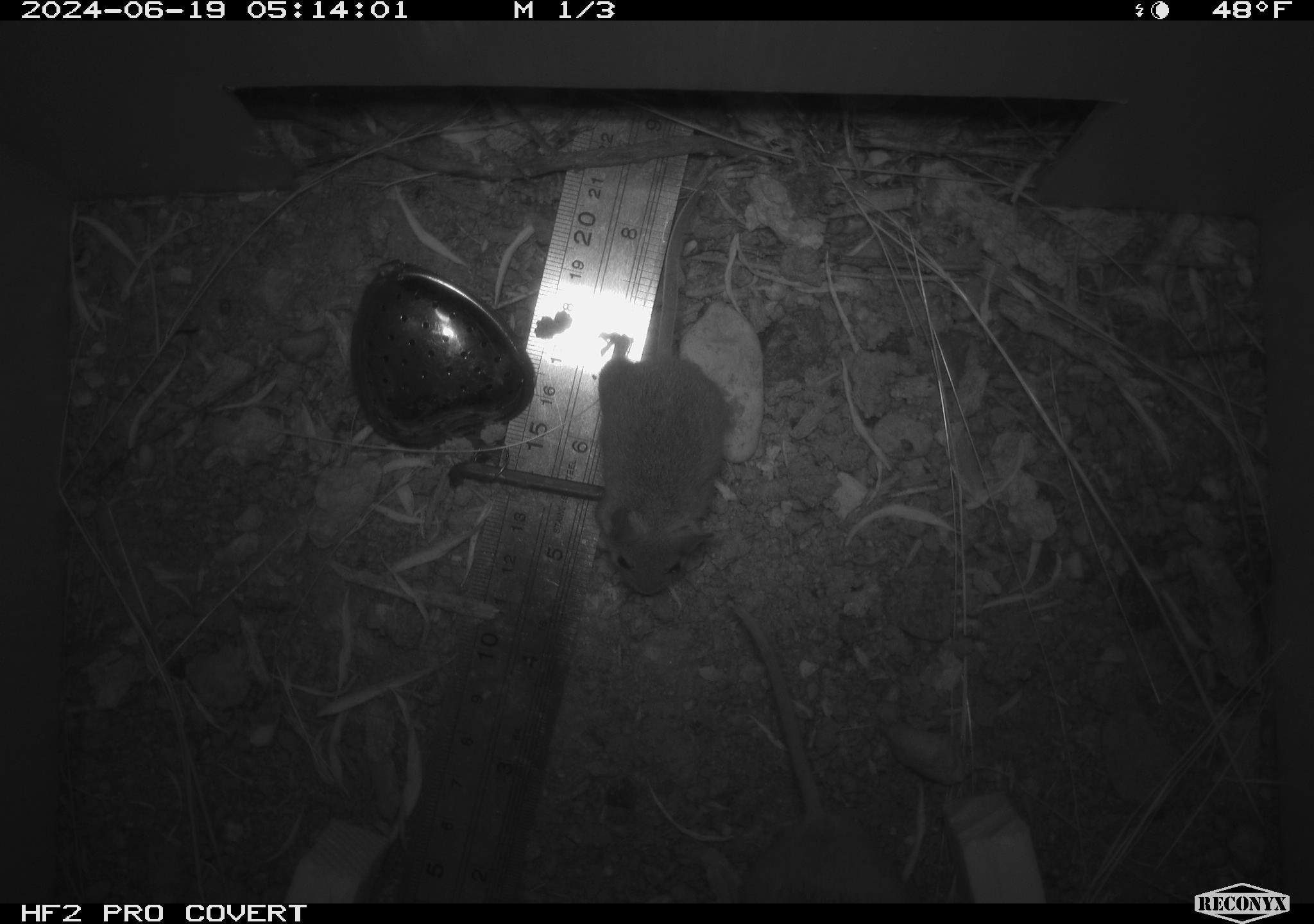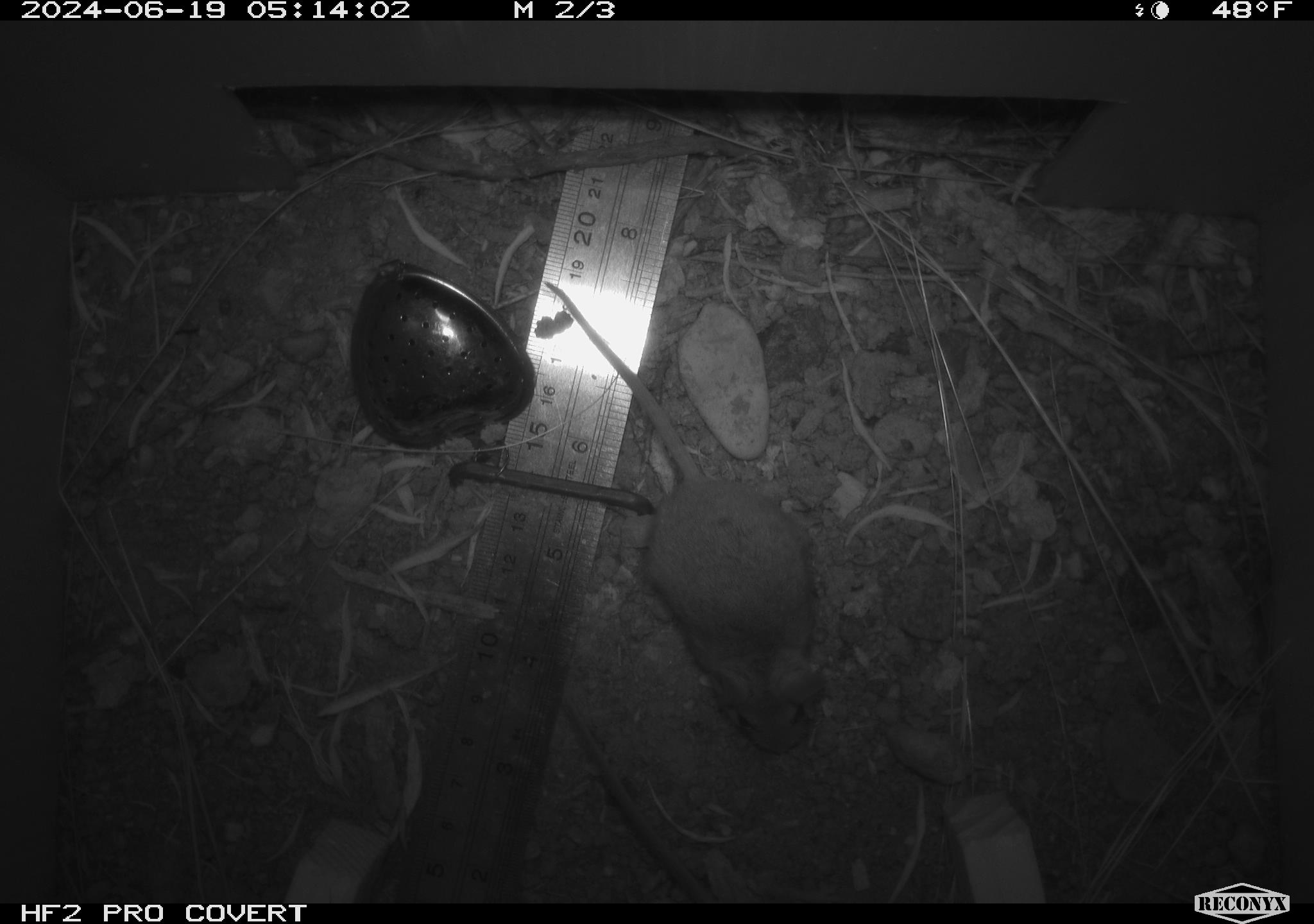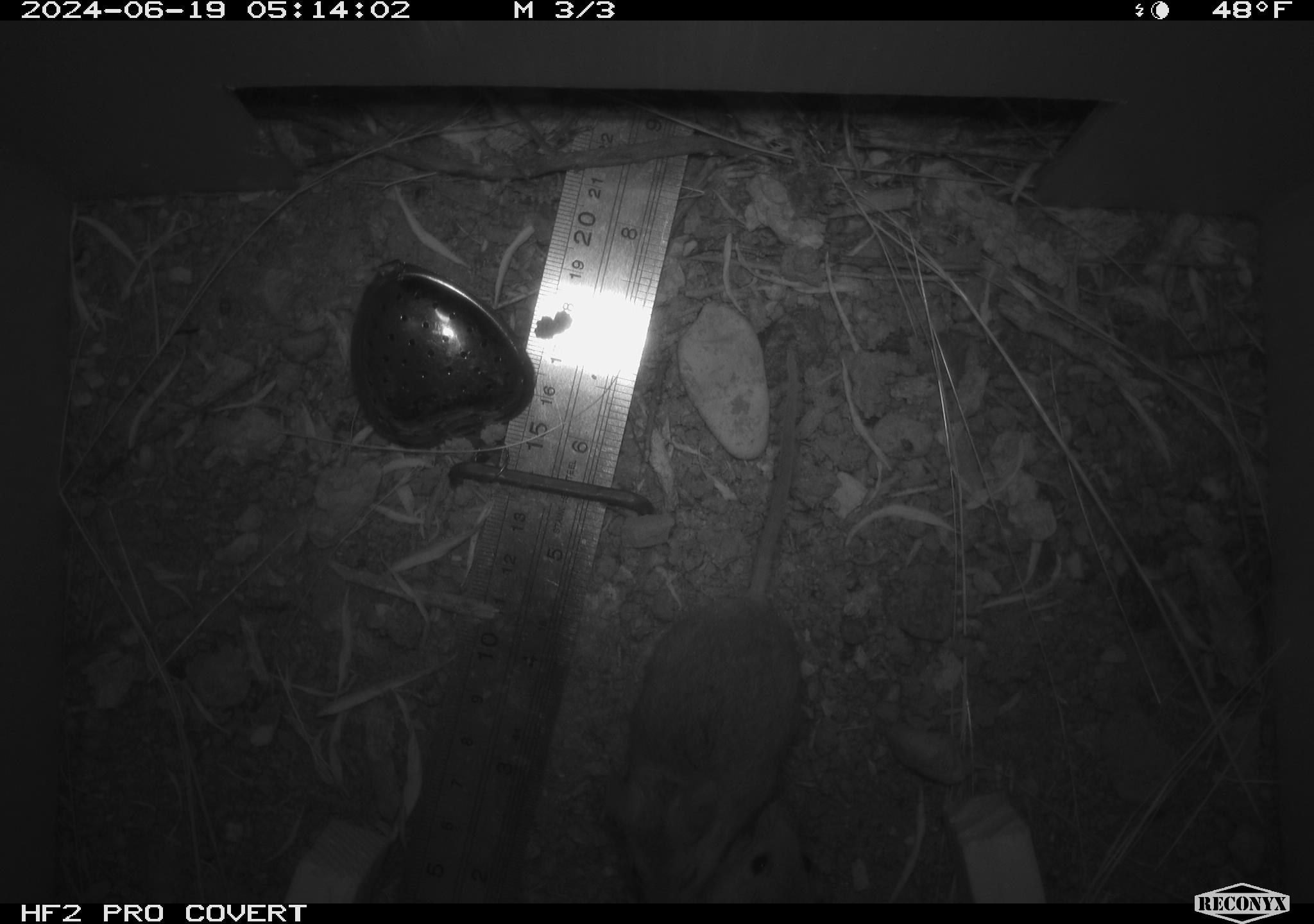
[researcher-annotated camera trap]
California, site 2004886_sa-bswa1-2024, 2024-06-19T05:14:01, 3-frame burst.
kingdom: Animalia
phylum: Chordata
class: Mammalia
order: Rodentia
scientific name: Rodentia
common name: mouse species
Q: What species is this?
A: Mouse species (Rodentia).